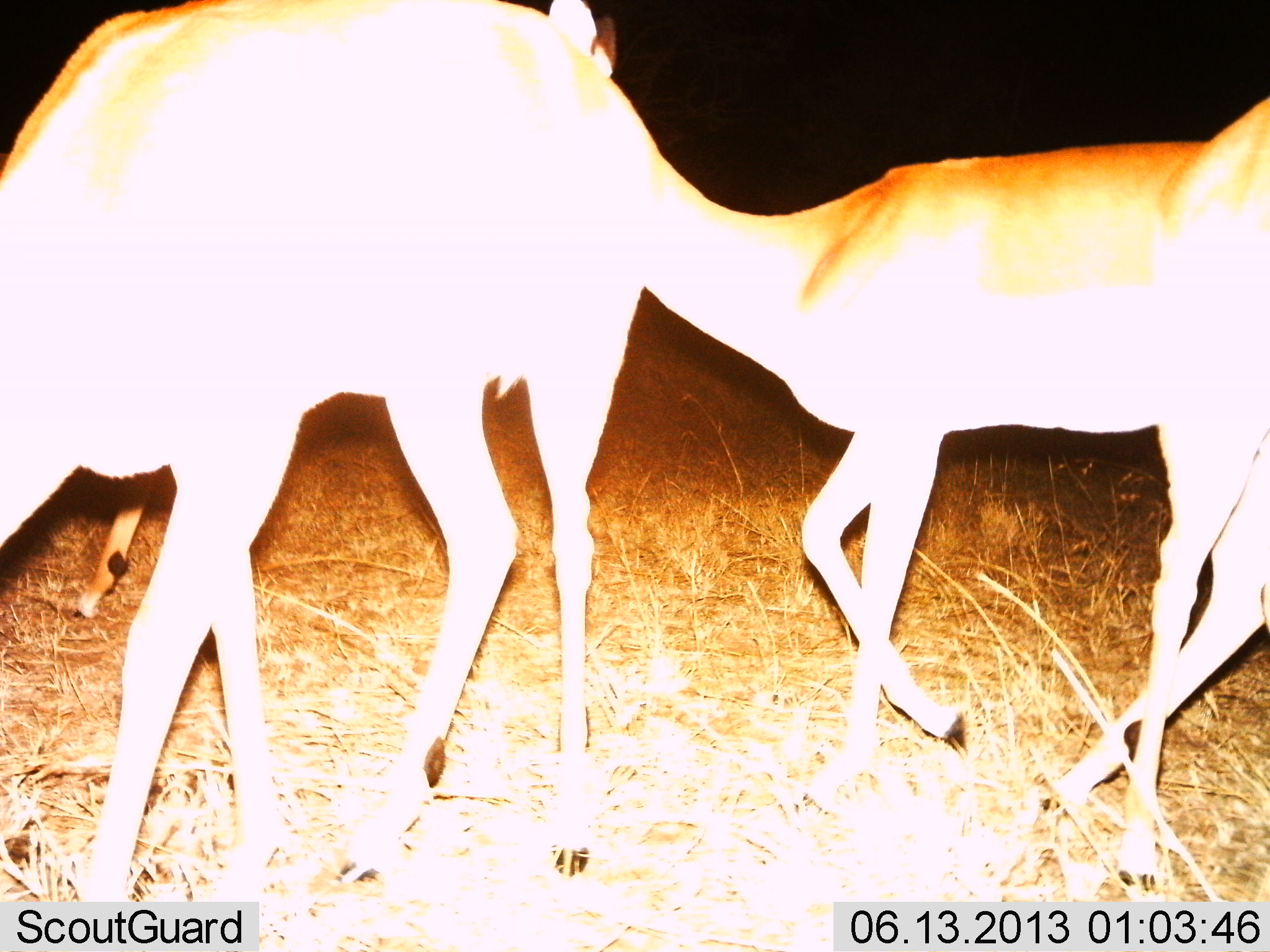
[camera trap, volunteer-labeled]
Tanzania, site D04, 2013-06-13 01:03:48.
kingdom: Animalia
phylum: Chordata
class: Mammalia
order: Artiodactyla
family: Bovidae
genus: Aepyceros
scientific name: Aepyceros melampus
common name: impala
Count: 4.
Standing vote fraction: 71%.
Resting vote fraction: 0%.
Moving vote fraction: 47%.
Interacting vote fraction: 0%.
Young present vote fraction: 0%.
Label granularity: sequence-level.